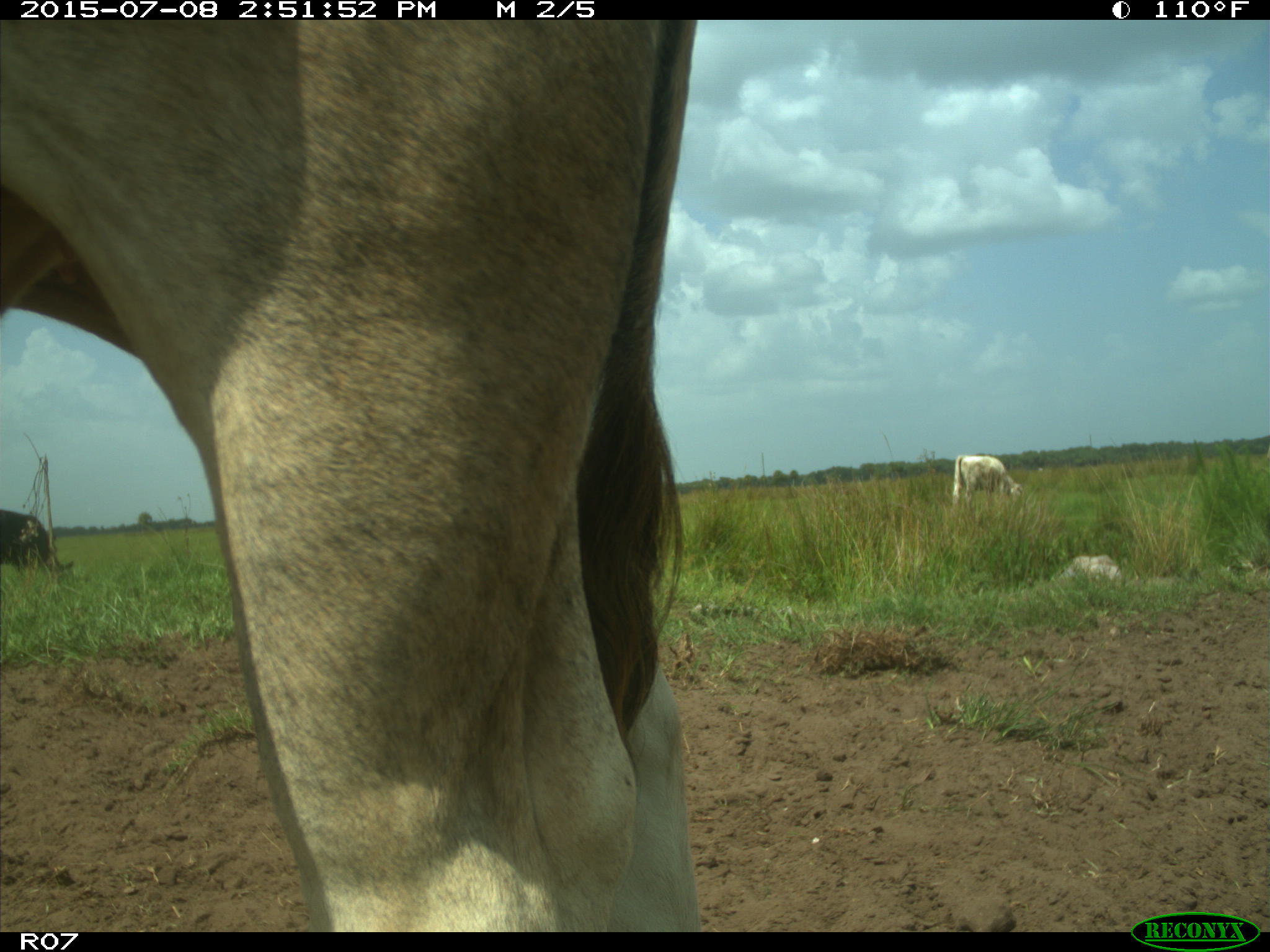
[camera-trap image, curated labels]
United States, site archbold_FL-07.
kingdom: Animalia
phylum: Chordata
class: Mammalia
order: Artiodactyla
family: Bovidae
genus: Bos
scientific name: Bos taurus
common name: domestic cow